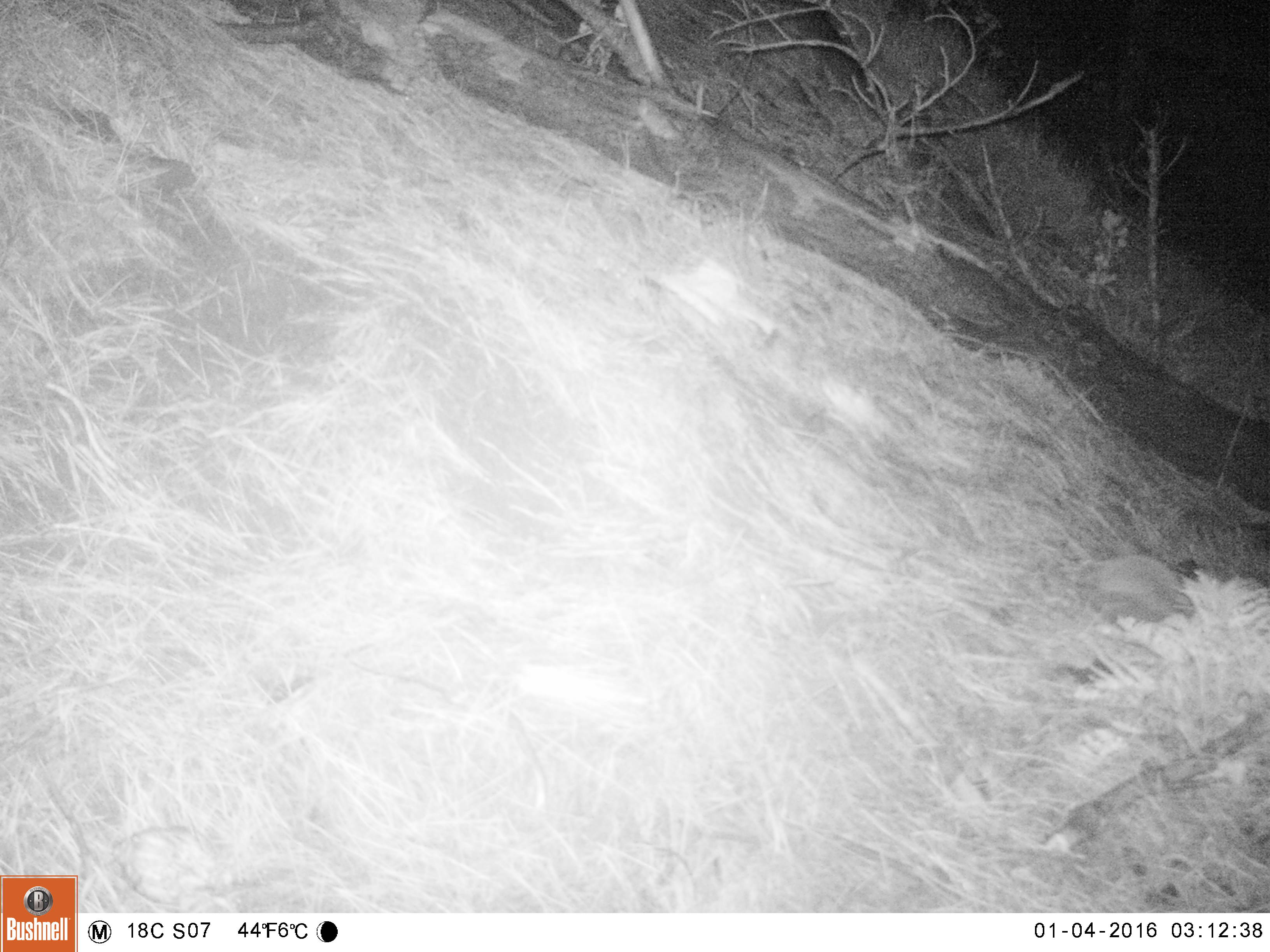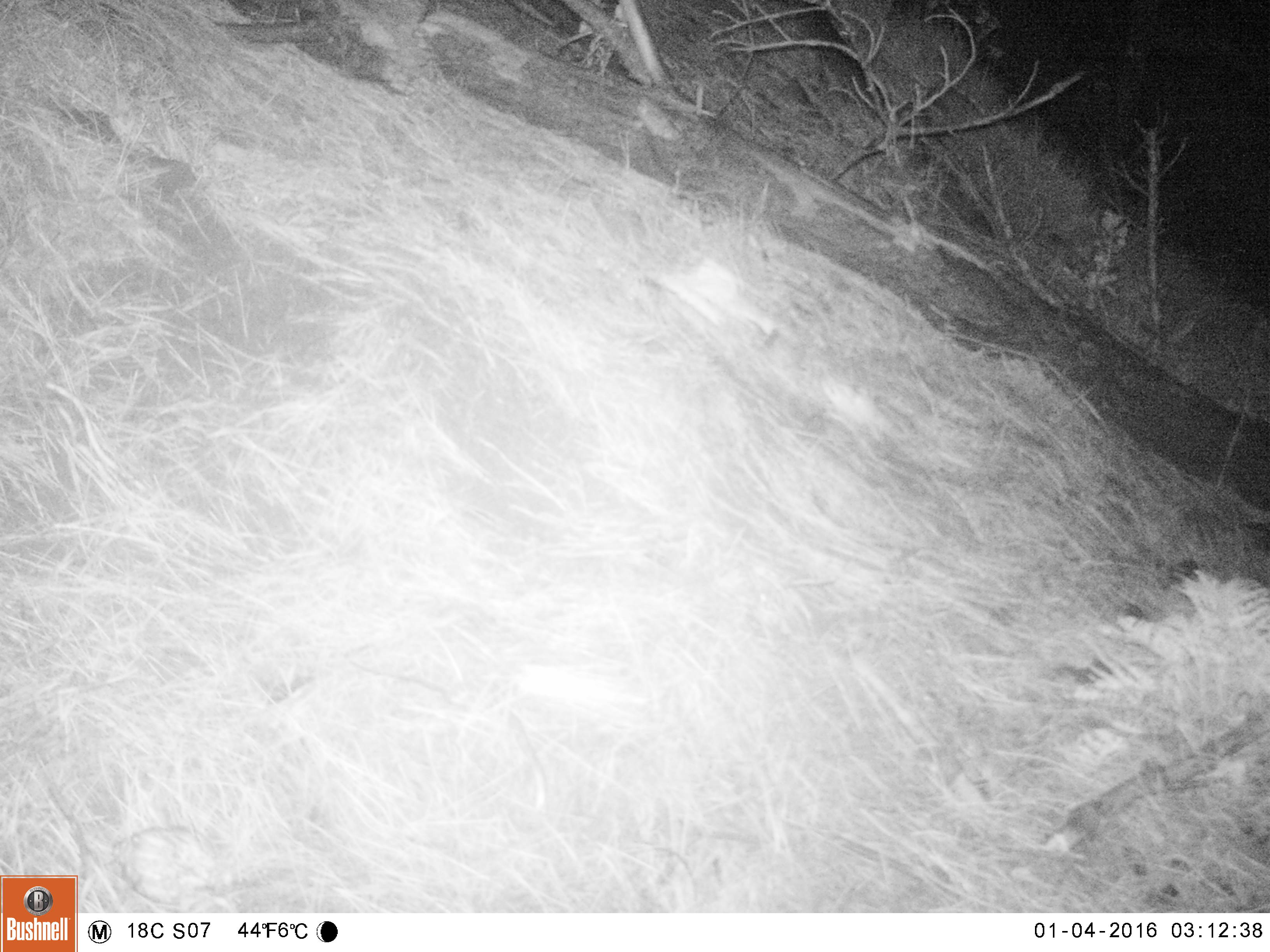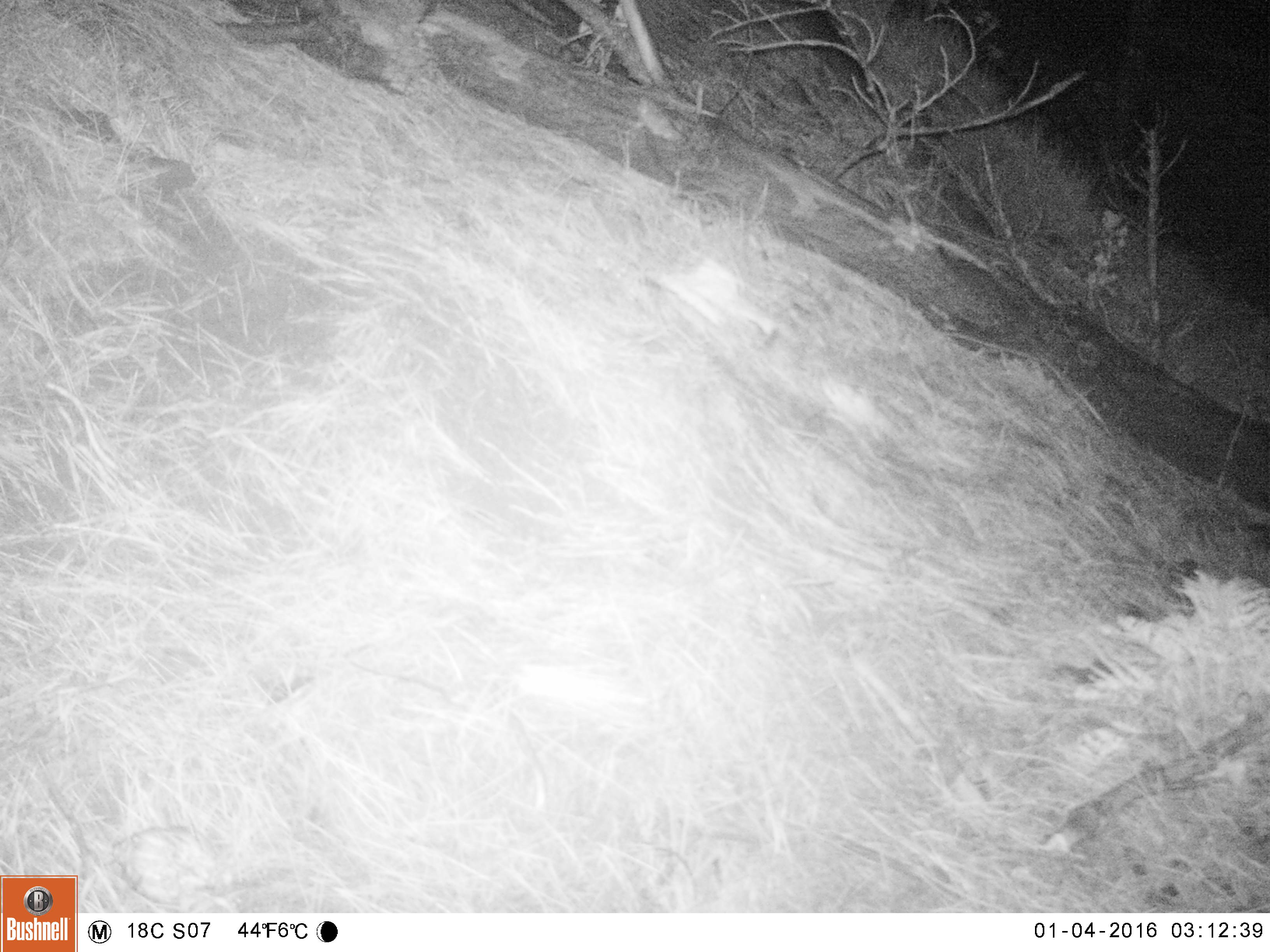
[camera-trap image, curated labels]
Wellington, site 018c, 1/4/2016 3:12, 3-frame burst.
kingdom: Animalia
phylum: Chordata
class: Mammalia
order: Eulipotyphla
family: Erinaceidae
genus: Erinaceus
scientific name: Erinaceus europaeus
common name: hedgehog